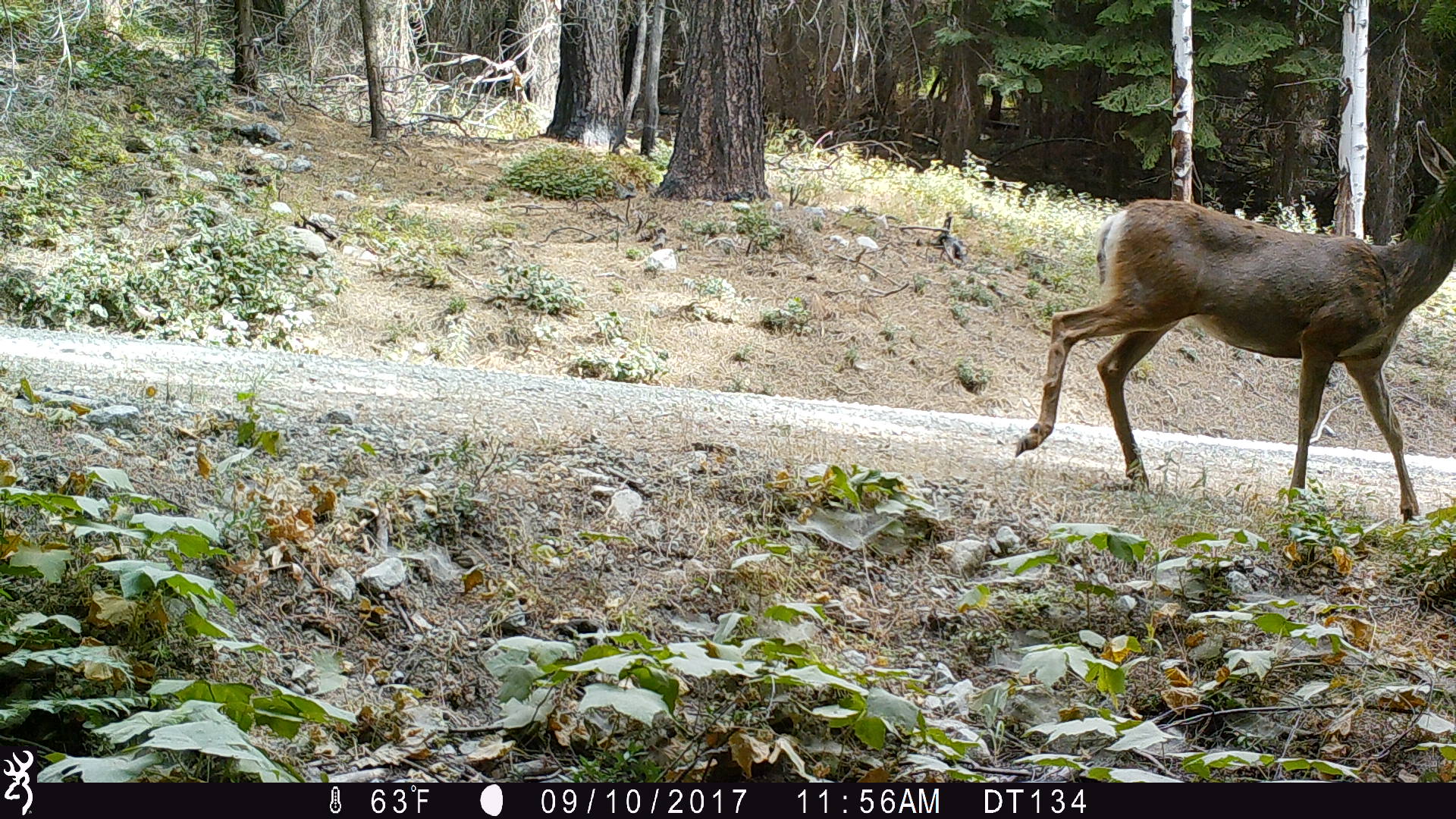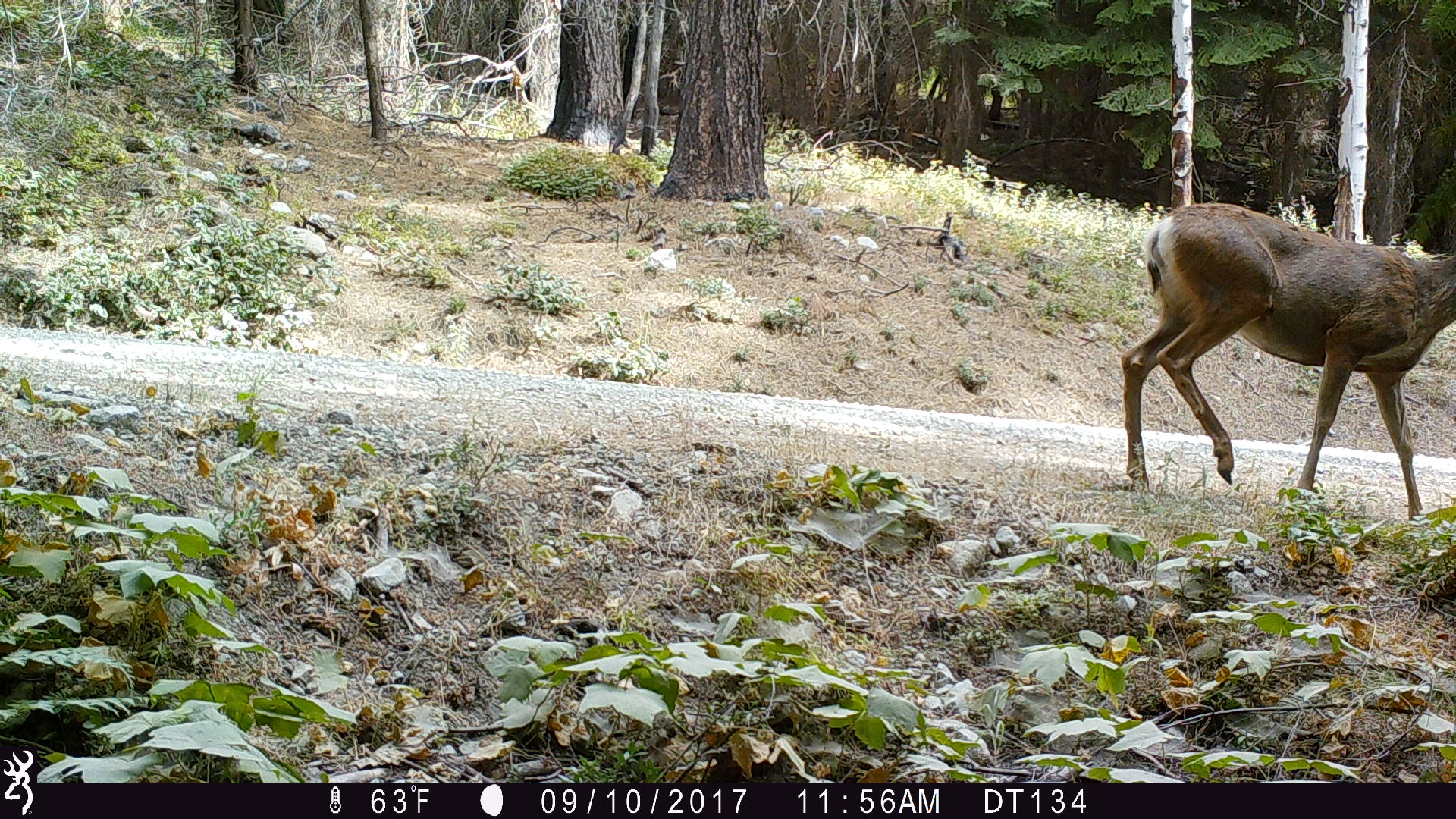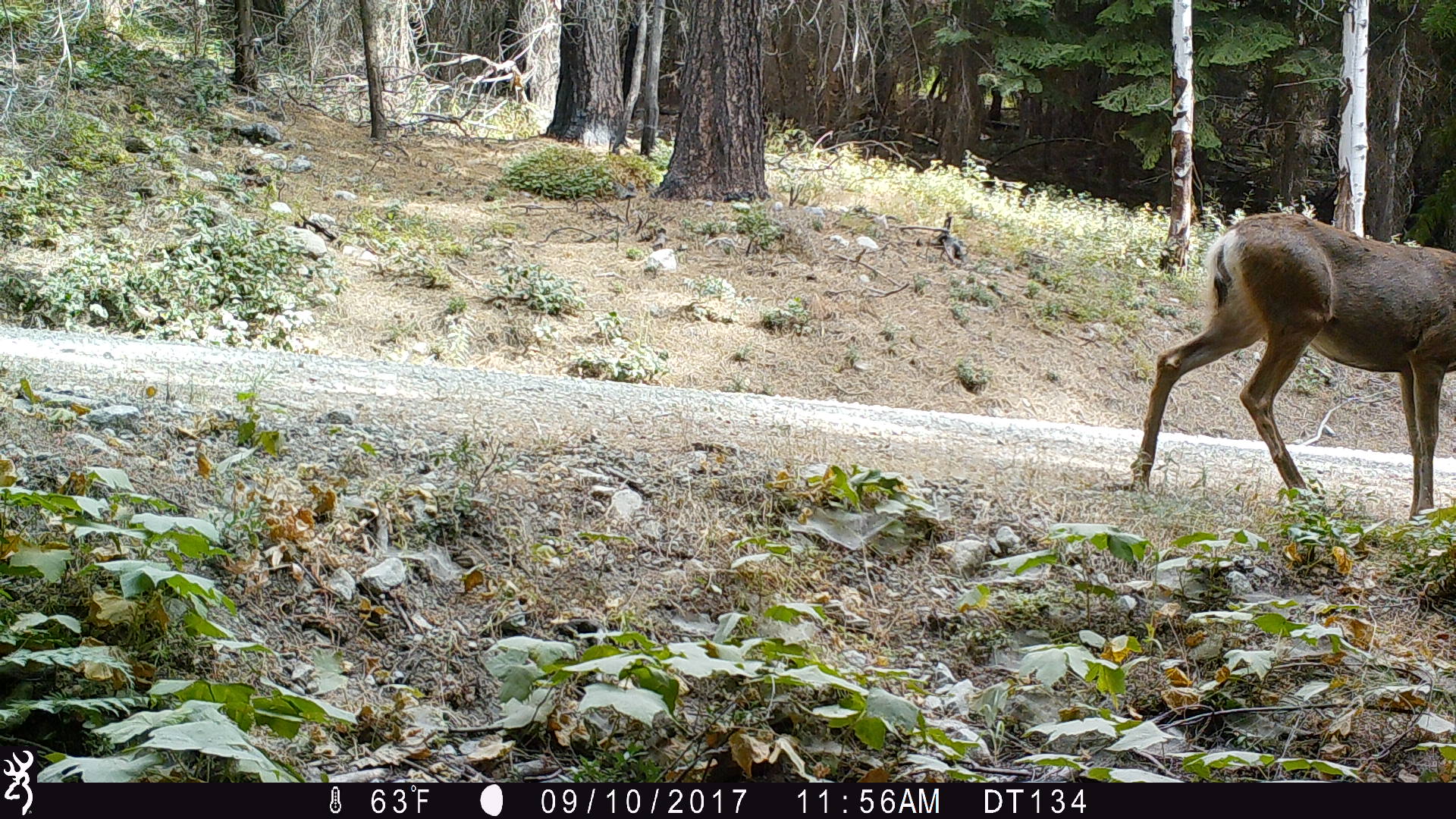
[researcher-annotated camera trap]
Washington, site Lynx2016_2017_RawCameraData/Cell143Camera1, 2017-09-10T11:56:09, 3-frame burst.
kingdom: Animalia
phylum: Chordata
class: Mammalia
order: Artiodactyla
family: Cervidae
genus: Odocoileus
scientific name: Odocoileus hemionus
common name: mule deer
Odocoileus hemionus (mule deer). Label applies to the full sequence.